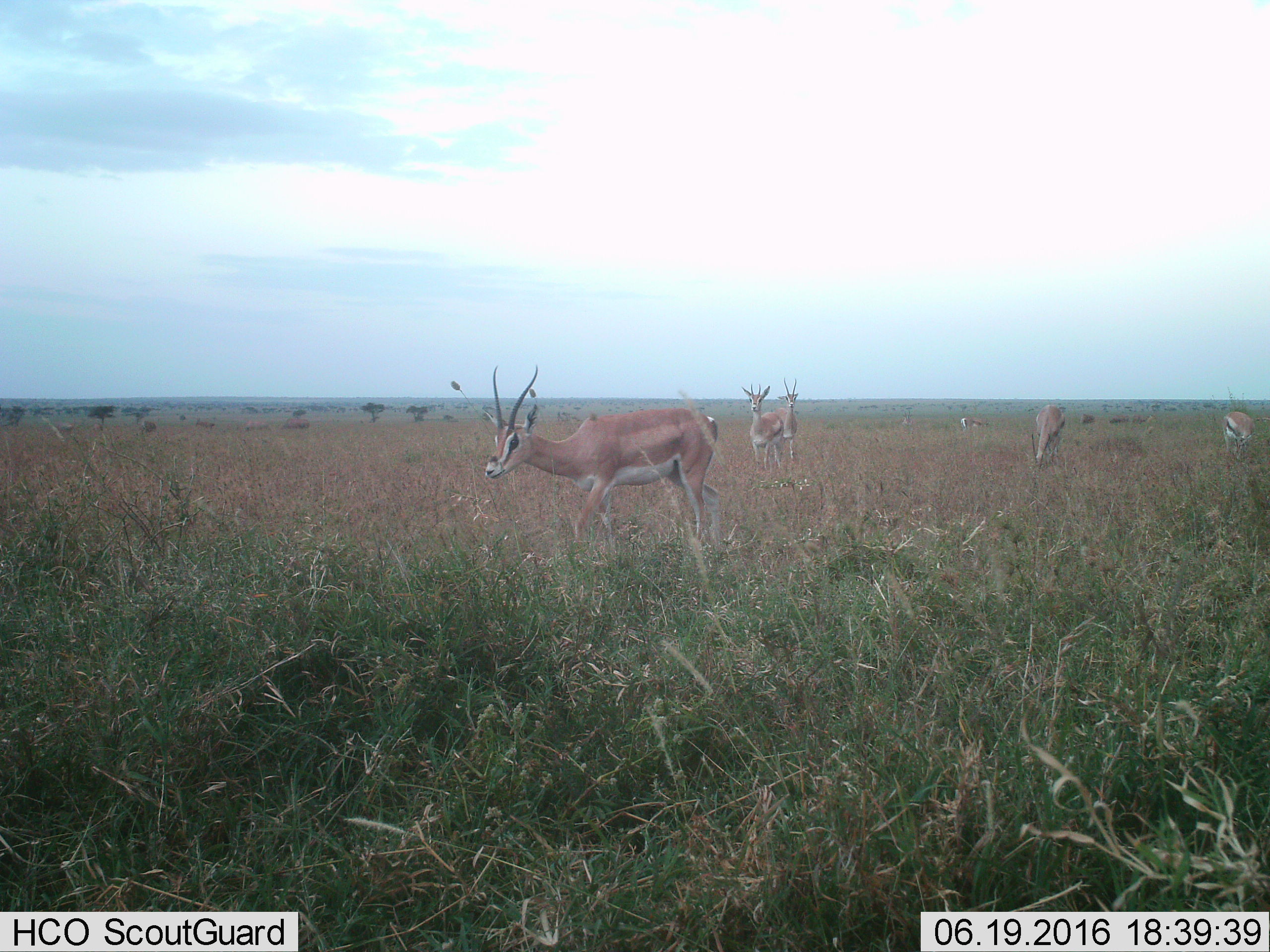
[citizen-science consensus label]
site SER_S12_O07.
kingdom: Animalia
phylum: Chordata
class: Mammalia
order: Artiodactyla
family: Bovidae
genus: Nanger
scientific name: Nanger granti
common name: grant's gazelle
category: gazellegrants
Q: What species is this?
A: Gazellegrants (grant's gazelle) (Nanger granti).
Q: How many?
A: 7.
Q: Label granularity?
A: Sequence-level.